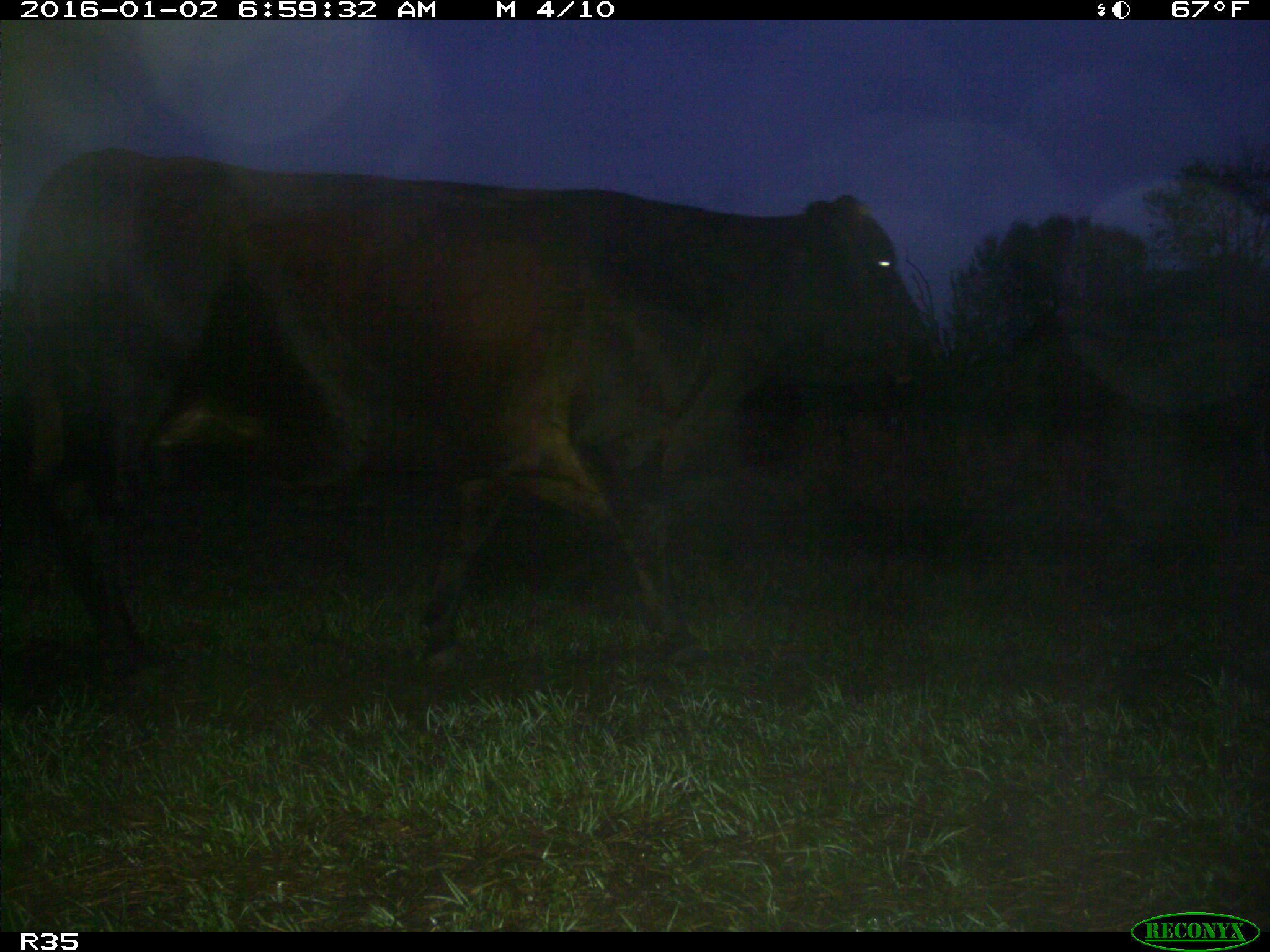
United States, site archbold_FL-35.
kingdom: Animalia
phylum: Chordata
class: Mammalia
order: Artiodactyla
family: Bovidae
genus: Bos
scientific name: Bos taurus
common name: domestic cow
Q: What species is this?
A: Bos taurus (domestic cow).